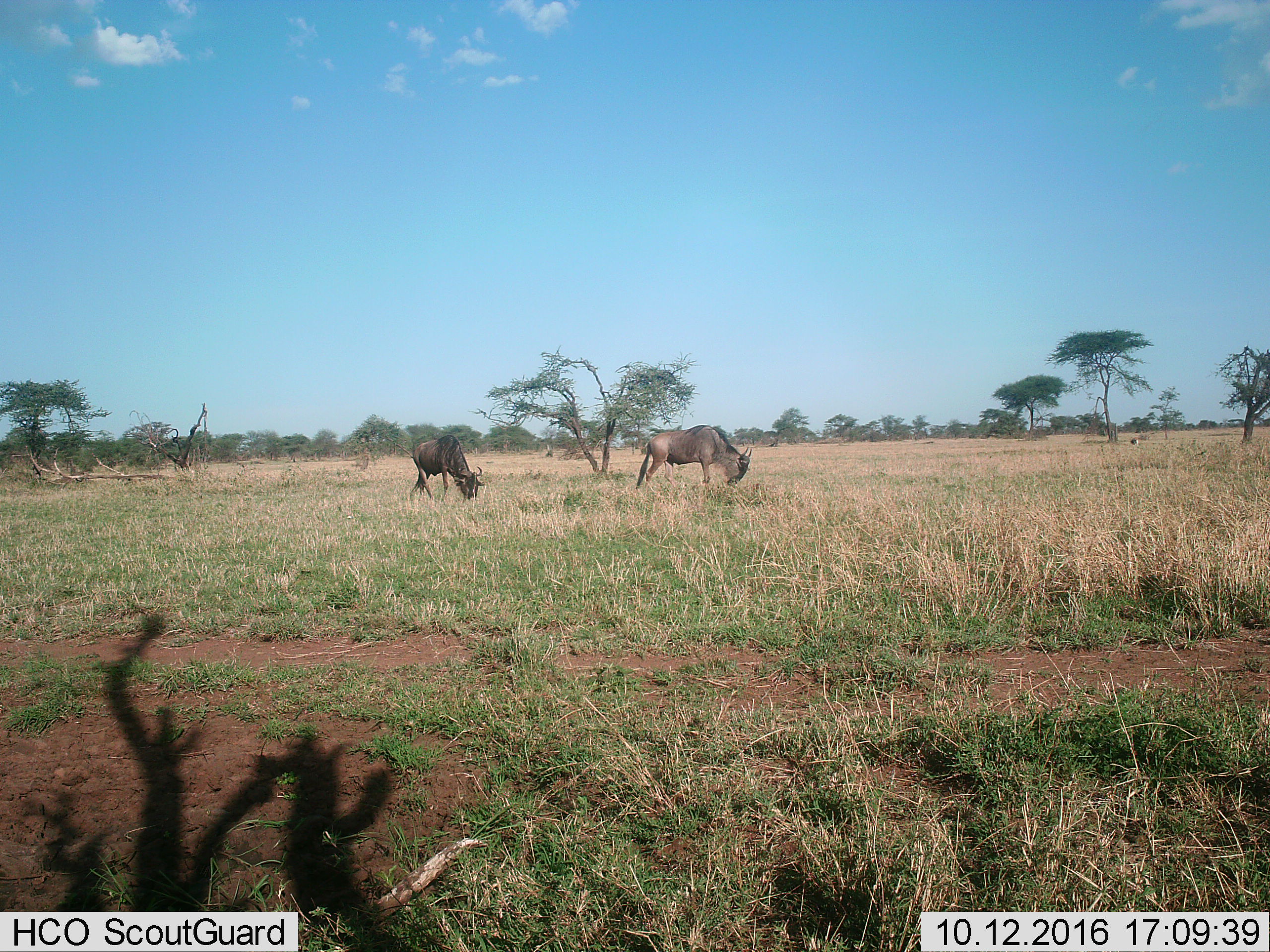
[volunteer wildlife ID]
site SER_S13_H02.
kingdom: Animalia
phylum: Chordata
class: Mammalia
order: Artiodactyla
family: Bovidae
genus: Connochaetes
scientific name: Connochaetes taurinus taurinus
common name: blue wildebeest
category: wildebeestblue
Wildebeestblue (blue wildebeest) (Connochaetes taurinus taurinus), count 2. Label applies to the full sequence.